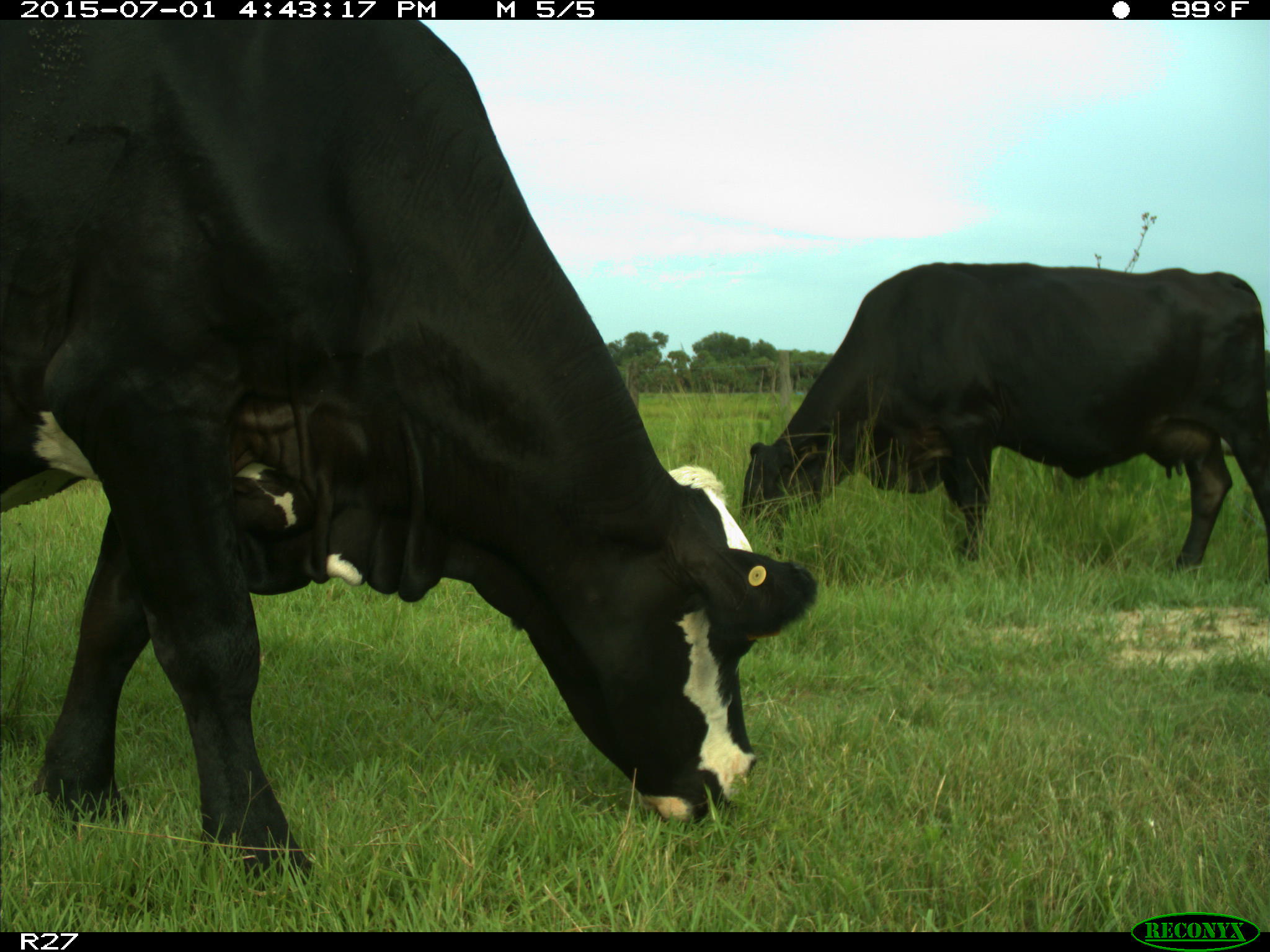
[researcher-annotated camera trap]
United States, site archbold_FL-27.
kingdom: Animalia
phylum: Chordata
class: Mammalia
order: Artiodactyla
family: Bovidae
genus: Bos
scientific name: Bos taurus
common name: domestic cow